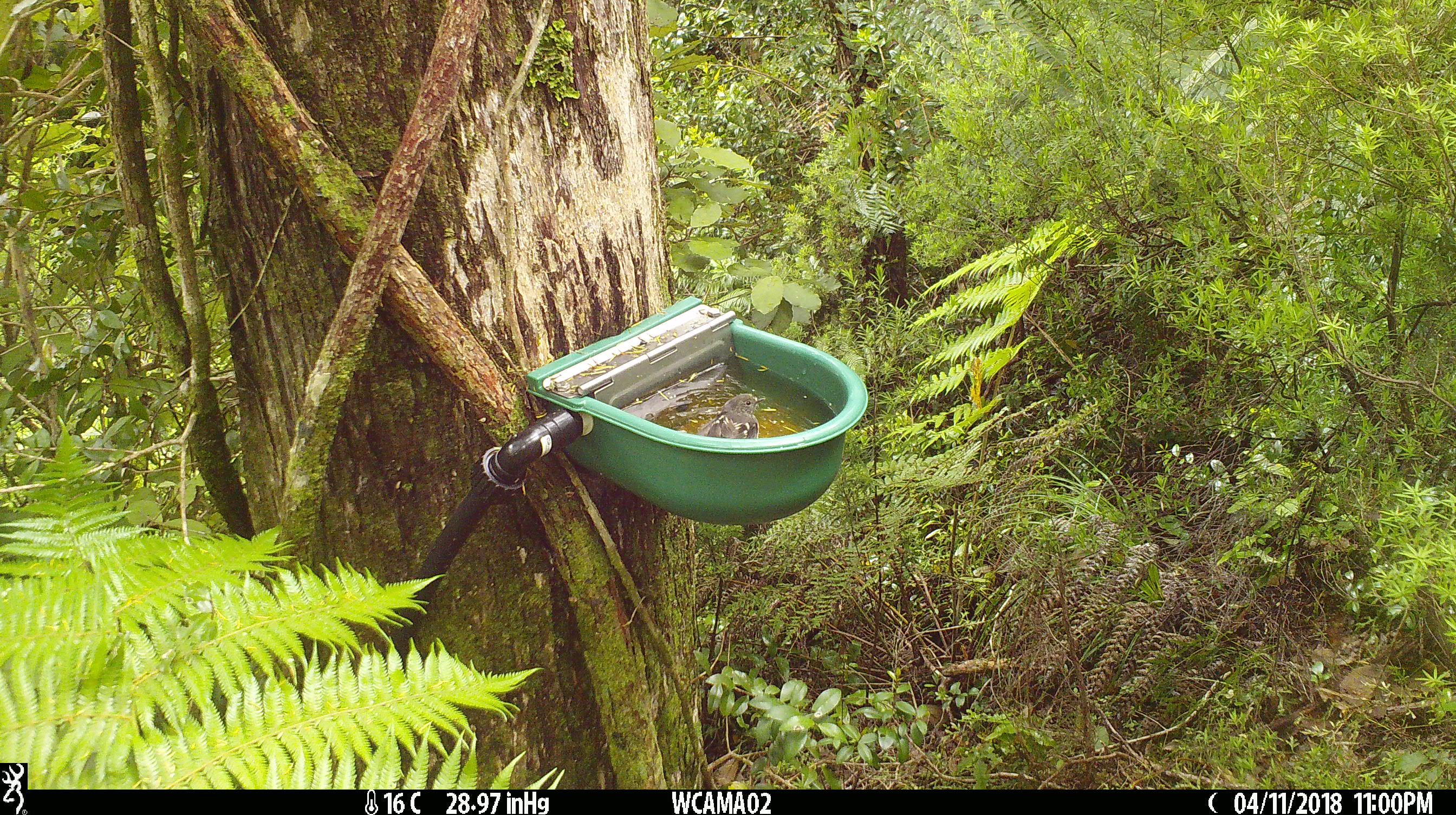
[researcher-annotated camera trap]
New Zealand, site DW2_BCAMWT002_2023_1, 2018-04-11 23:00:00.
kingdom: Animalia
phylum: Chordata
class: Aves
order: Passeriformes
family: Petroicidae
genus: Petroica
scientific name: Petroica macrocephala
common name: tomtit